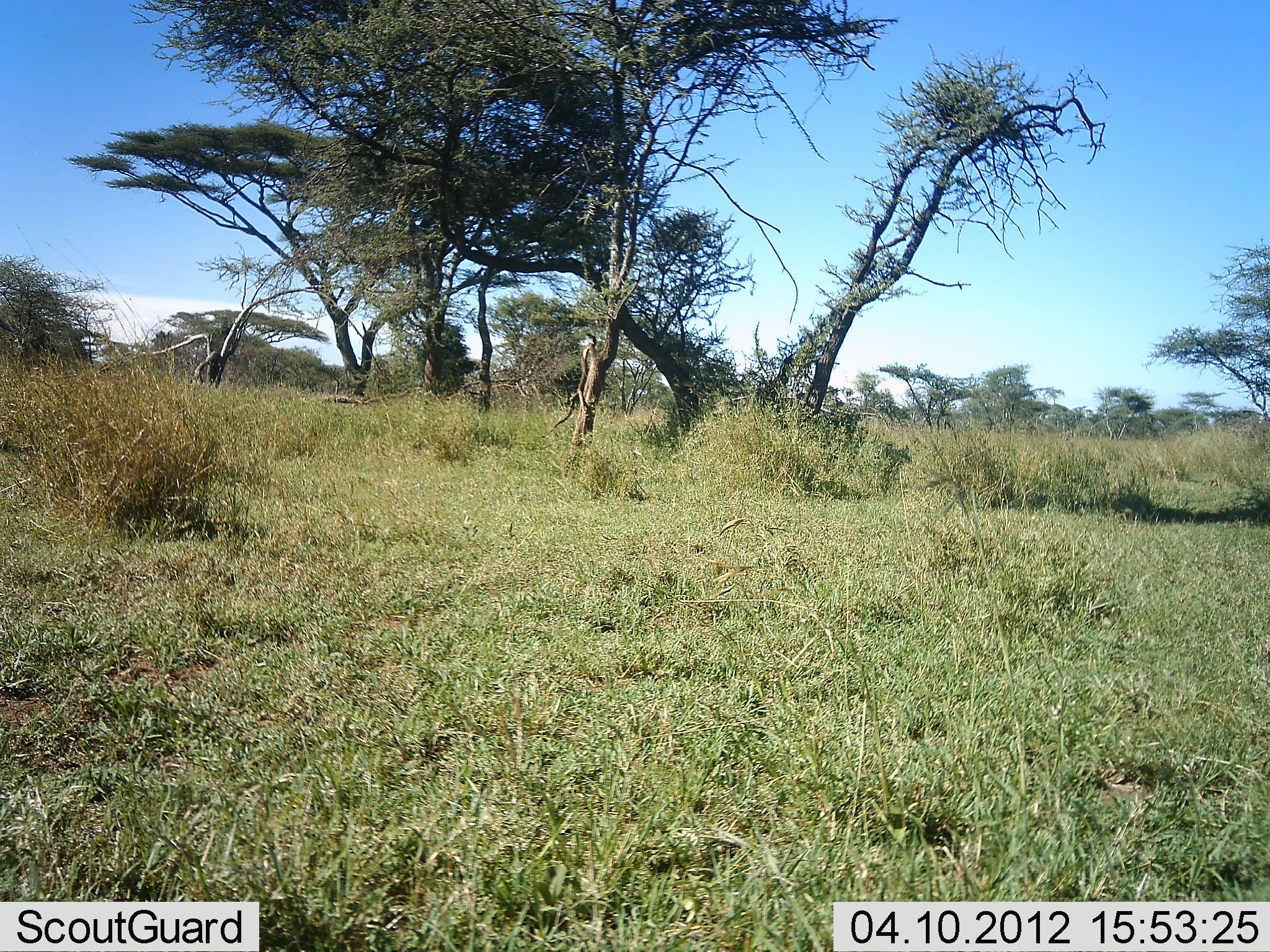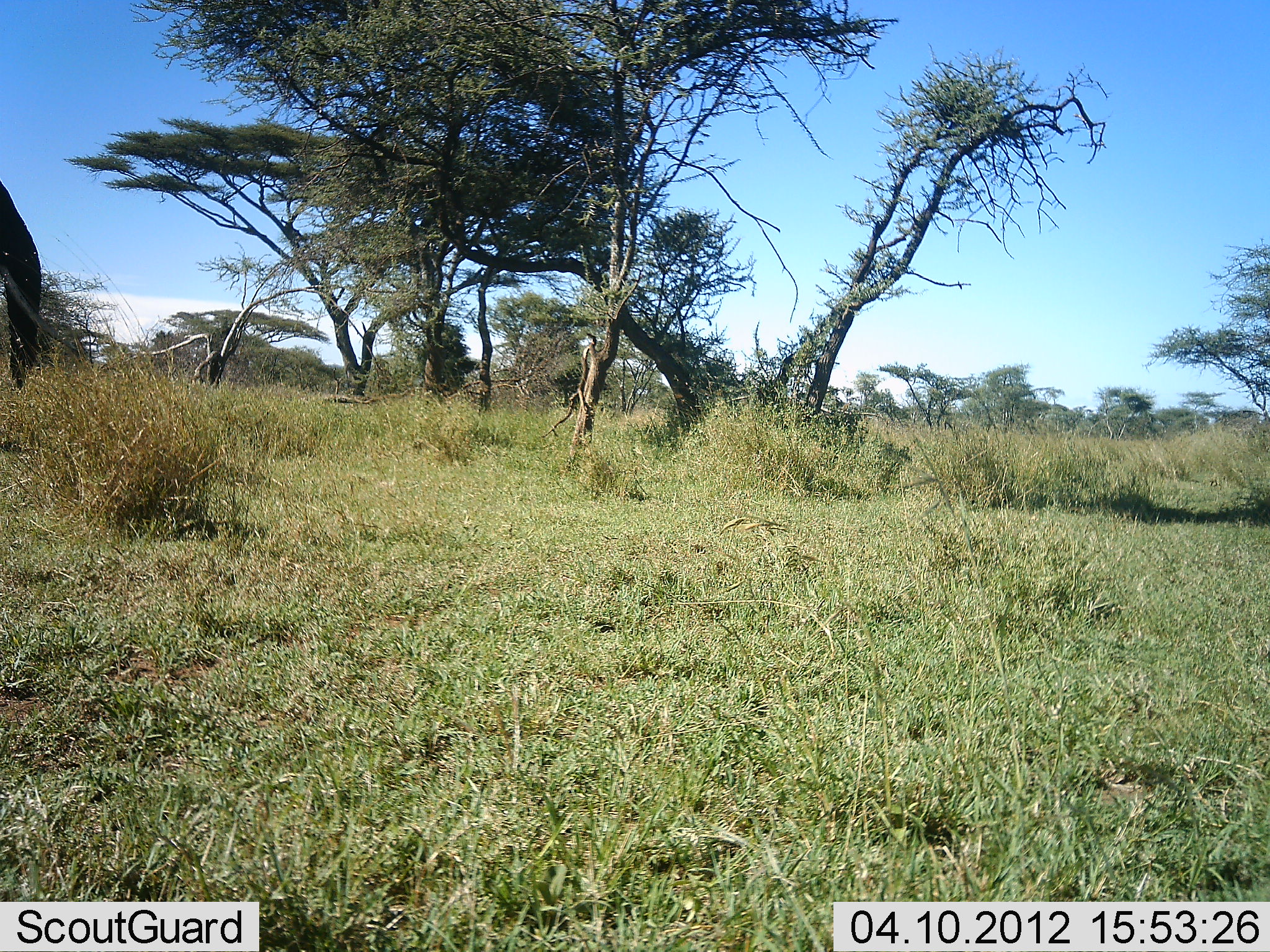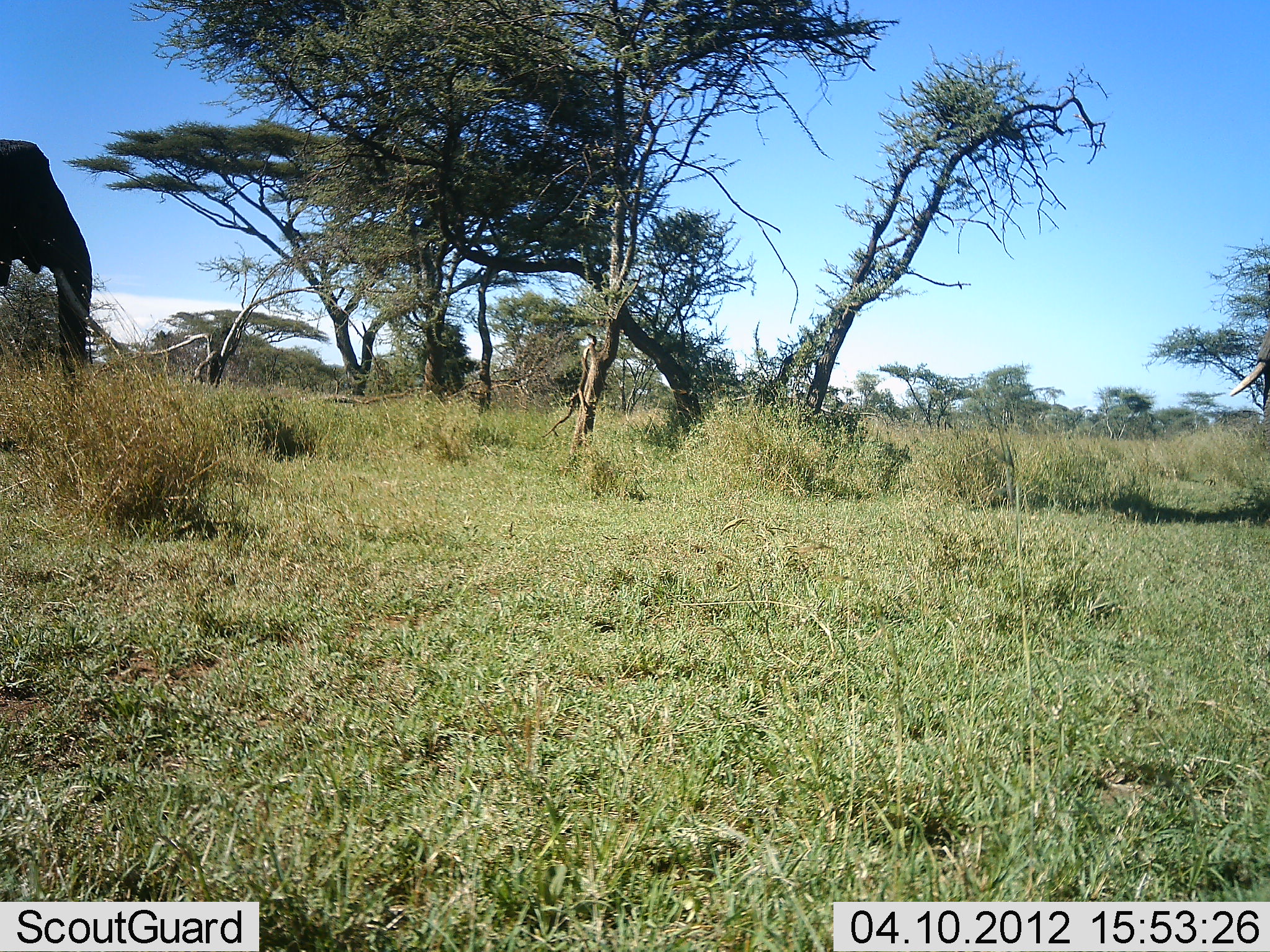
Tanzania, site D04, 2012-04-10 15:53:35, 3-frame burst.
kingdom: Animalia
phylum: Chordata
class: Mammalia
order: Proboscidea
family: Elephantidae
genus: Loxodonta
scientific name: Loxodonta africana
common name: african bush elephant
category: elephant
Elephant (african bush elephant) (Loxodonta africana), count 1. Behavior (volunteer vote fractions): standing 9%, resting 0%, moving 91%, interacting 0%. Young present (vote fraction): 0%. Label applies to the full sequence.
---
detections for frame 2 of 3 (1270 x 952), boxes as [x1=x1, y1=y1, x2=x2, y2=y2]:
animal: [x1=0, y1=178, x2=82, y2=393]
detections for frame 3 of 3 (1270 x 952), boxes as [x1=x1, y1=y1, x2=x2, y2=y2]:
animal: [x1=0, y1=140, x2=94, y2=391]; [x1=1227, y1=322, x2=1270, y2=461]